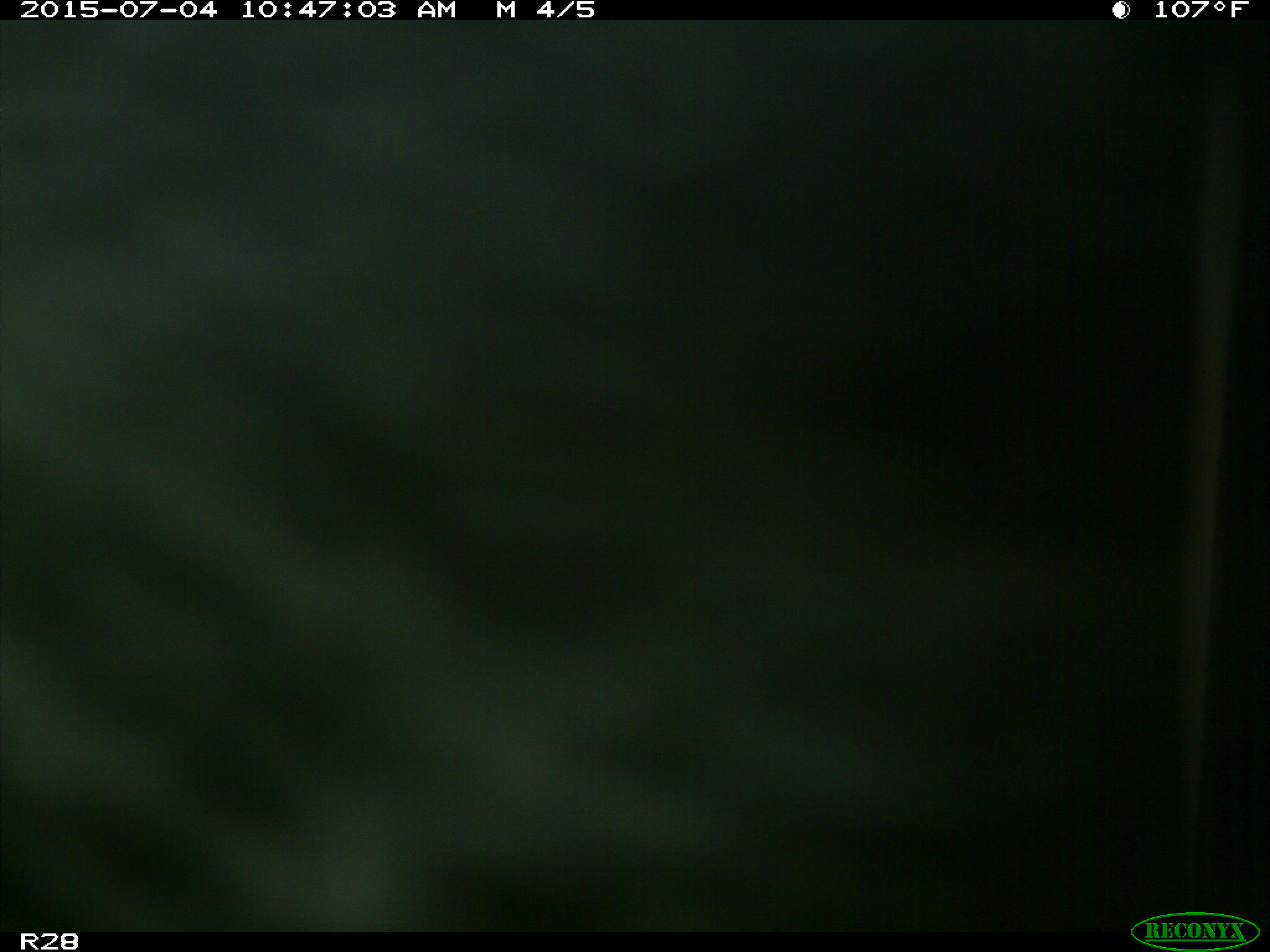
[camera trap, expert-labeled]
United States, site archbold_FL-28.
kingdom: Animalia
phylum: Chordata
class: Mammalia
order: Artiodactyla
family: Bovidae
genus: Bos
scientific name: Bos taurus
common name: domestic cow